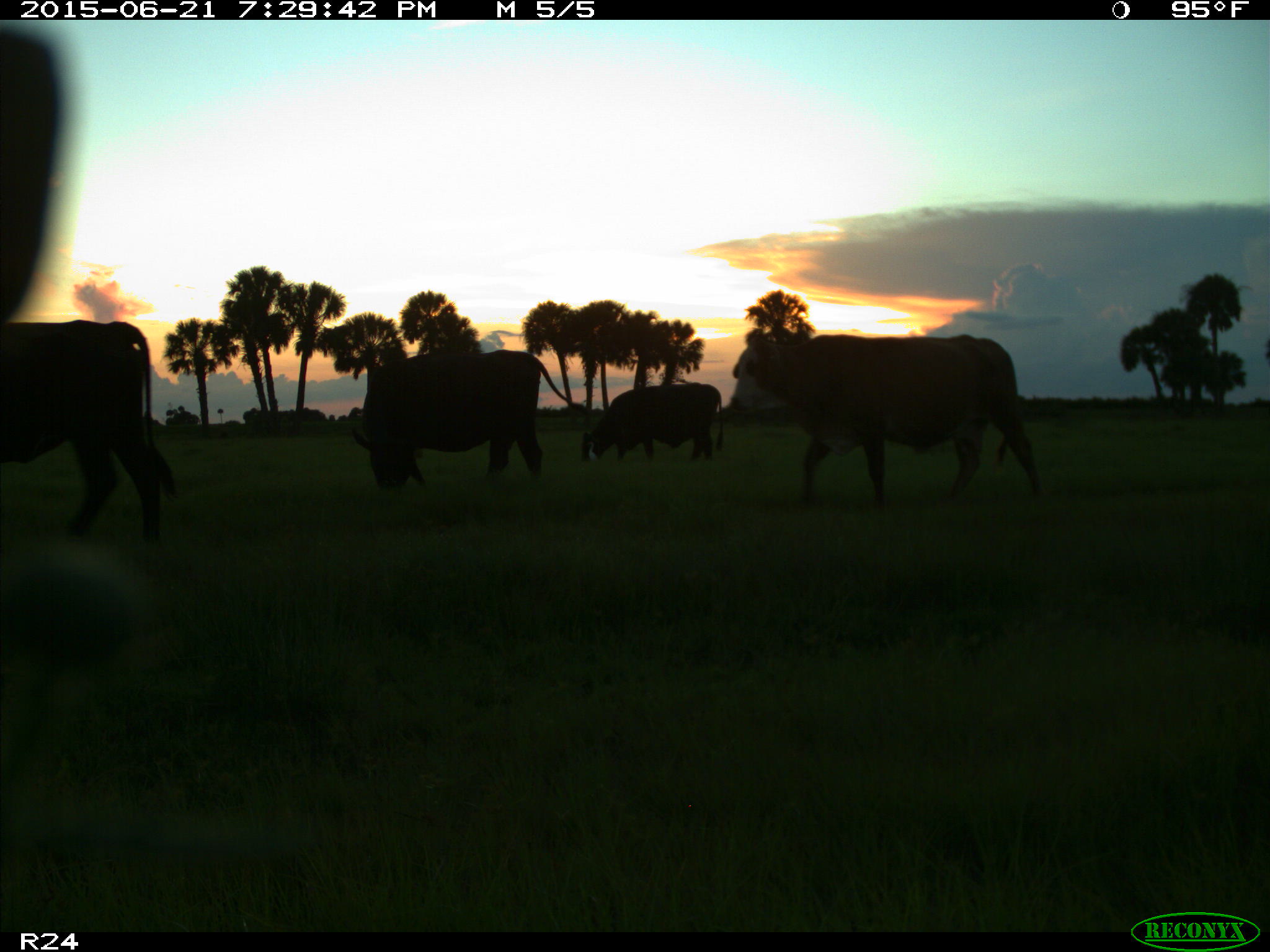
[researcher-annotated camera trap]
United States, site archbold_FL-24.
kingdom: Animalia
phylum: Chordata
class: Mammalia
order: Artiodactyla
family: Bovidae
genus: Bos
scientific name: Bos taurus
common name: domestic cow